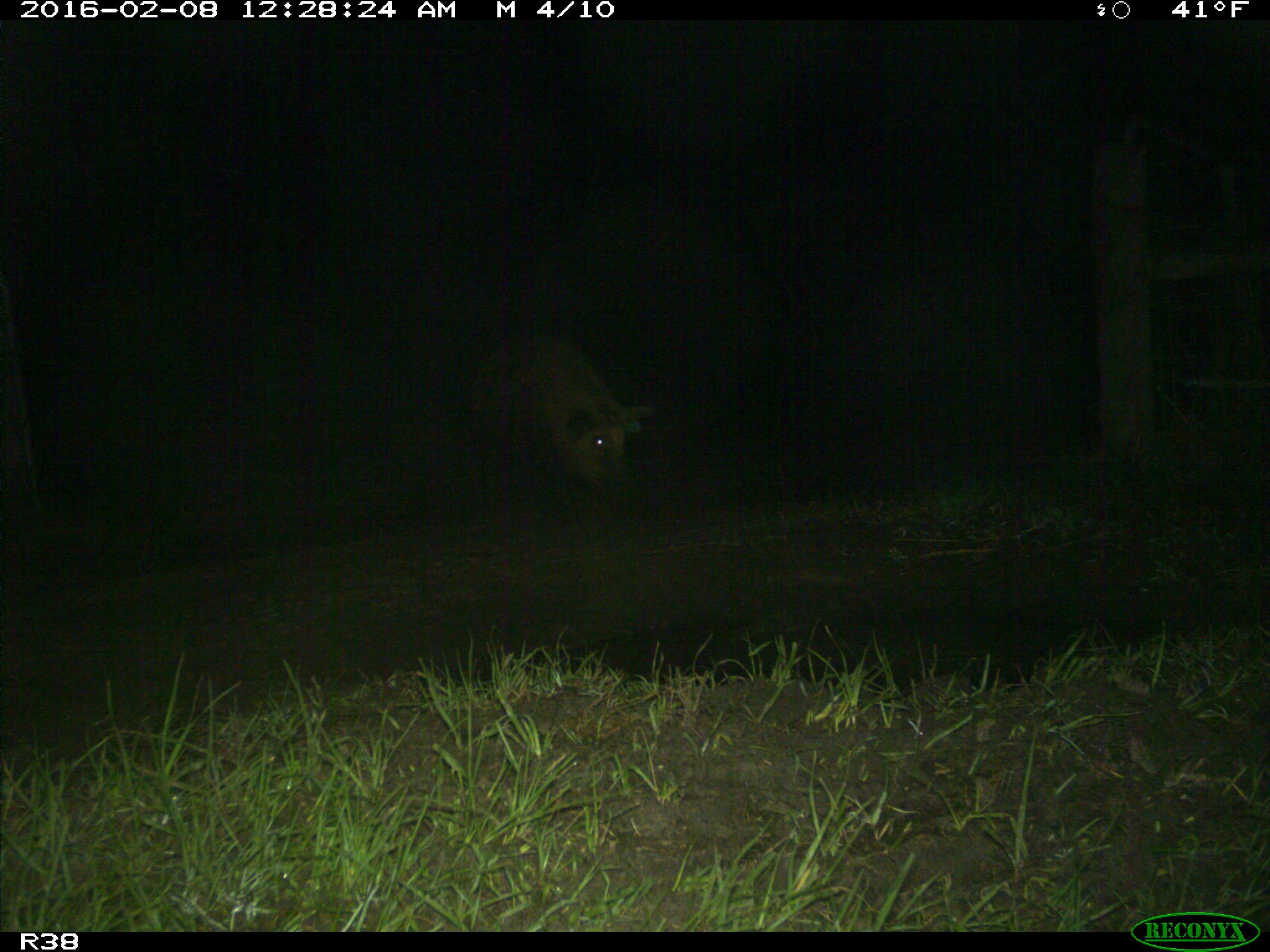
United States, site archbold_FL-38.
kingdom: Animalia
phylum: Chordata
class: Mammalia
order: Artiodactyla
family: Suidae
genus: Sus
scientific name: Sus scrofa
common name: wild boar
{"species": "Sus scrofa (wild boar)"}